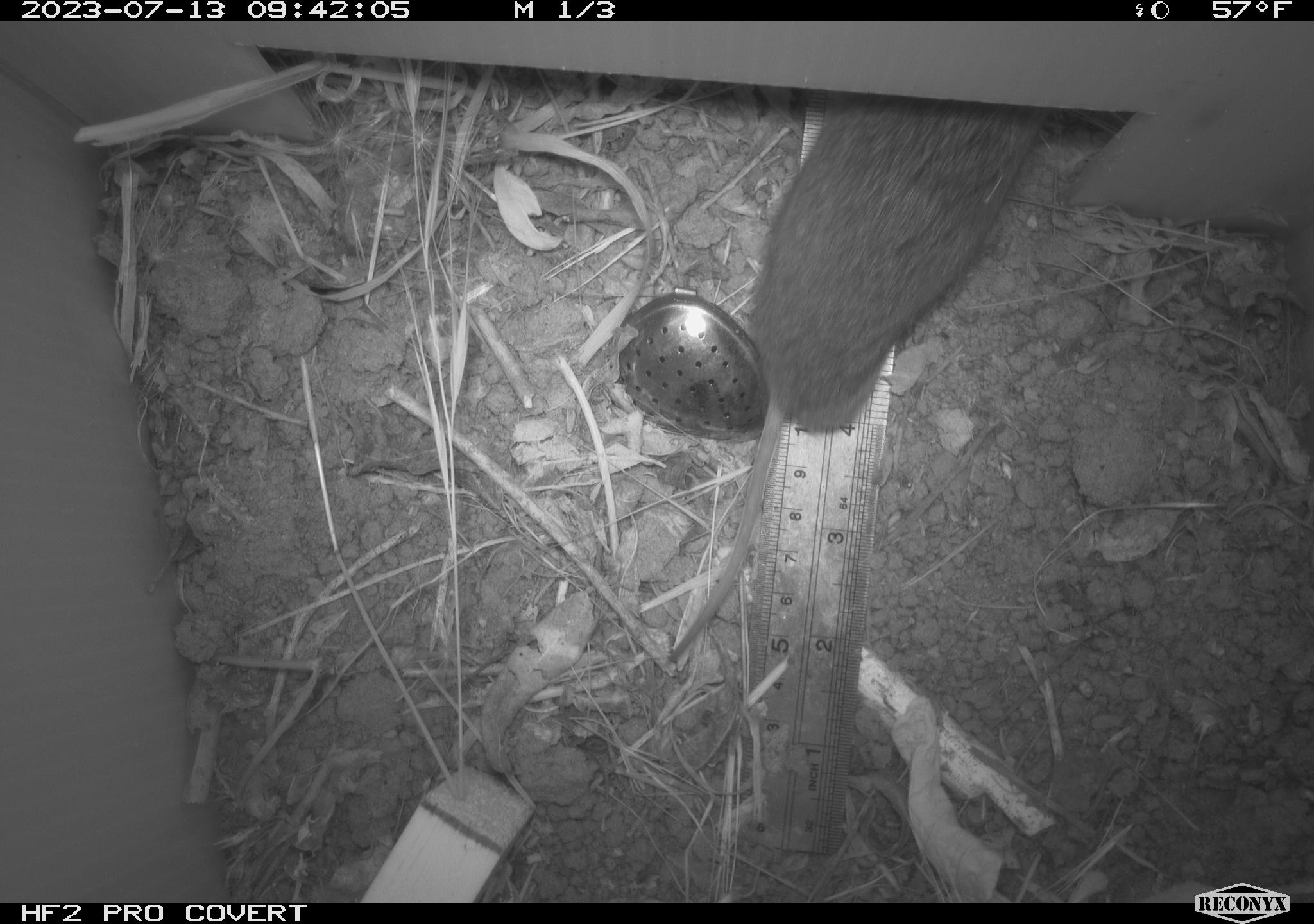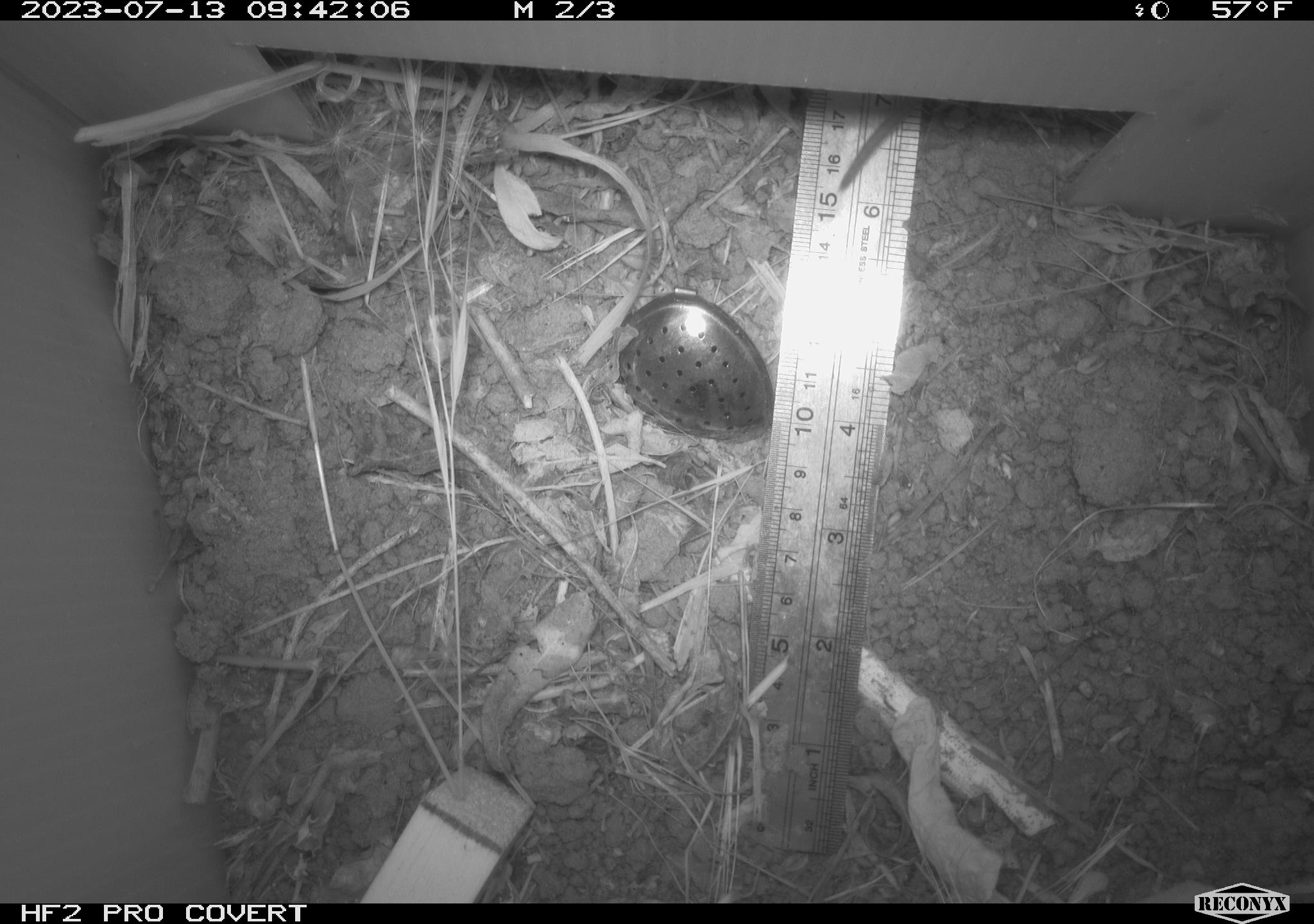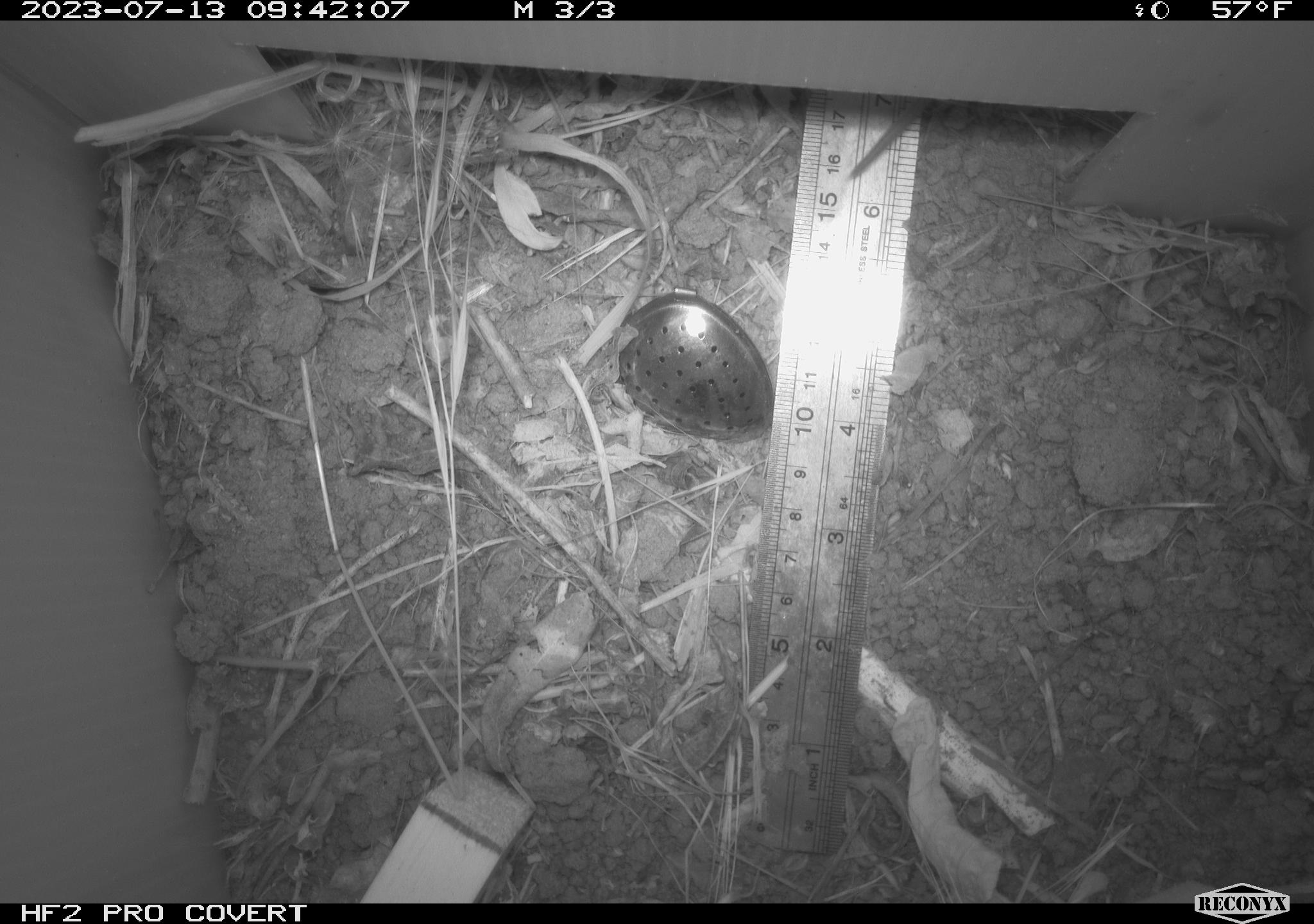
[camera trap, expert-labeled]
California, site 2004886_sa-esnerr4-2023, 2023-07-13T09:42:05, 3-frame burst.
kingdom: Animalia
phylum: Chordata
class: Mammalia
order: Rodentia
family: Cricetidae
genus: Microtus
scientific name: Microtus californicus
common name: california vole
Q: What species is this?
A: California vole (Microtus californicus).